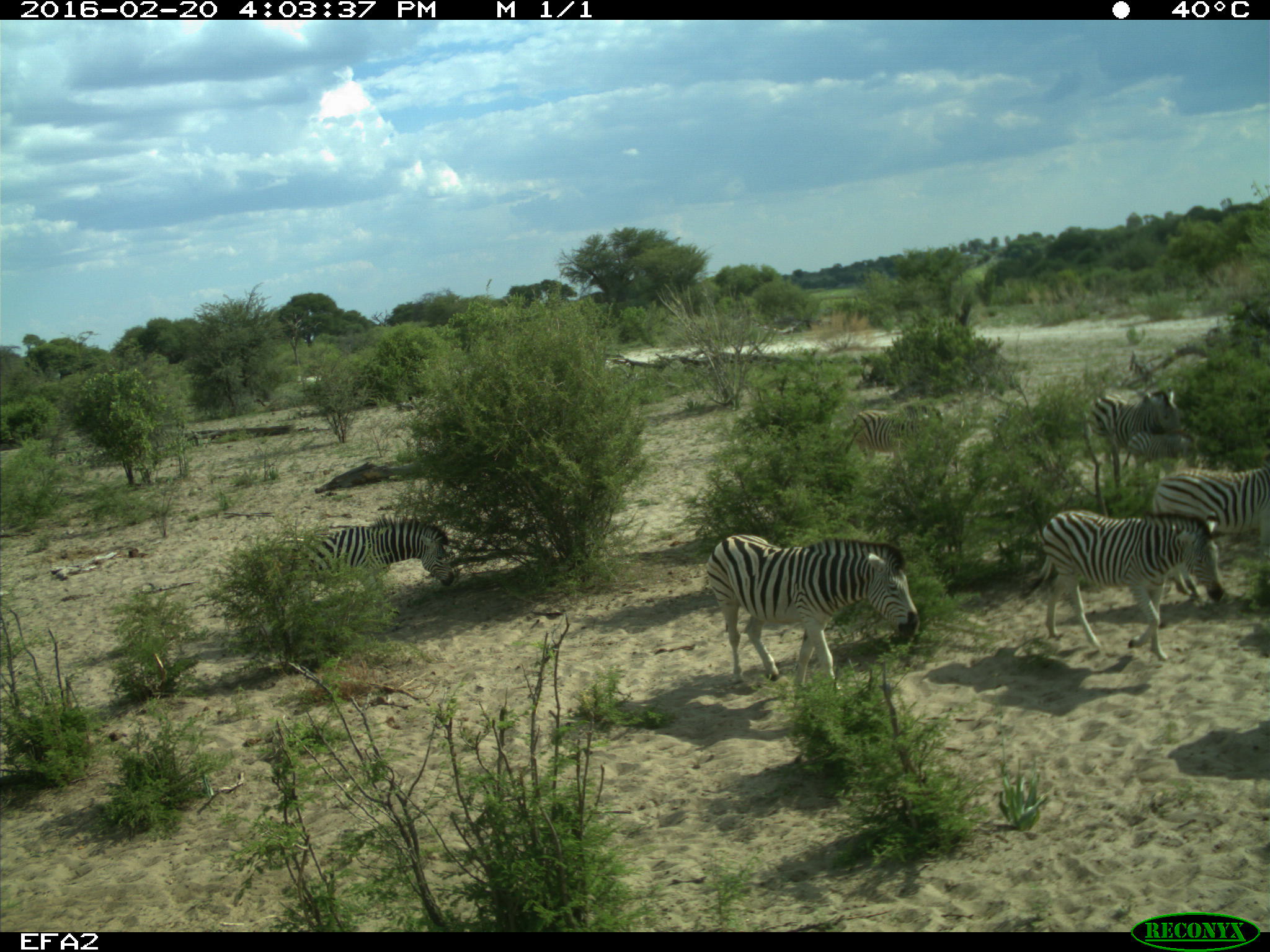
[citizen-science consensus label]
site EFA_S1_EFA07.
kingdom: Animalia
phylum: Chordata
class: Mammalia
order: Perissodactyla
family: Equidae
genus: Equus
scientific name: Equus quagga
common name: plains zebra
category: zebraplains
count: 6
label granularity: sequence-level